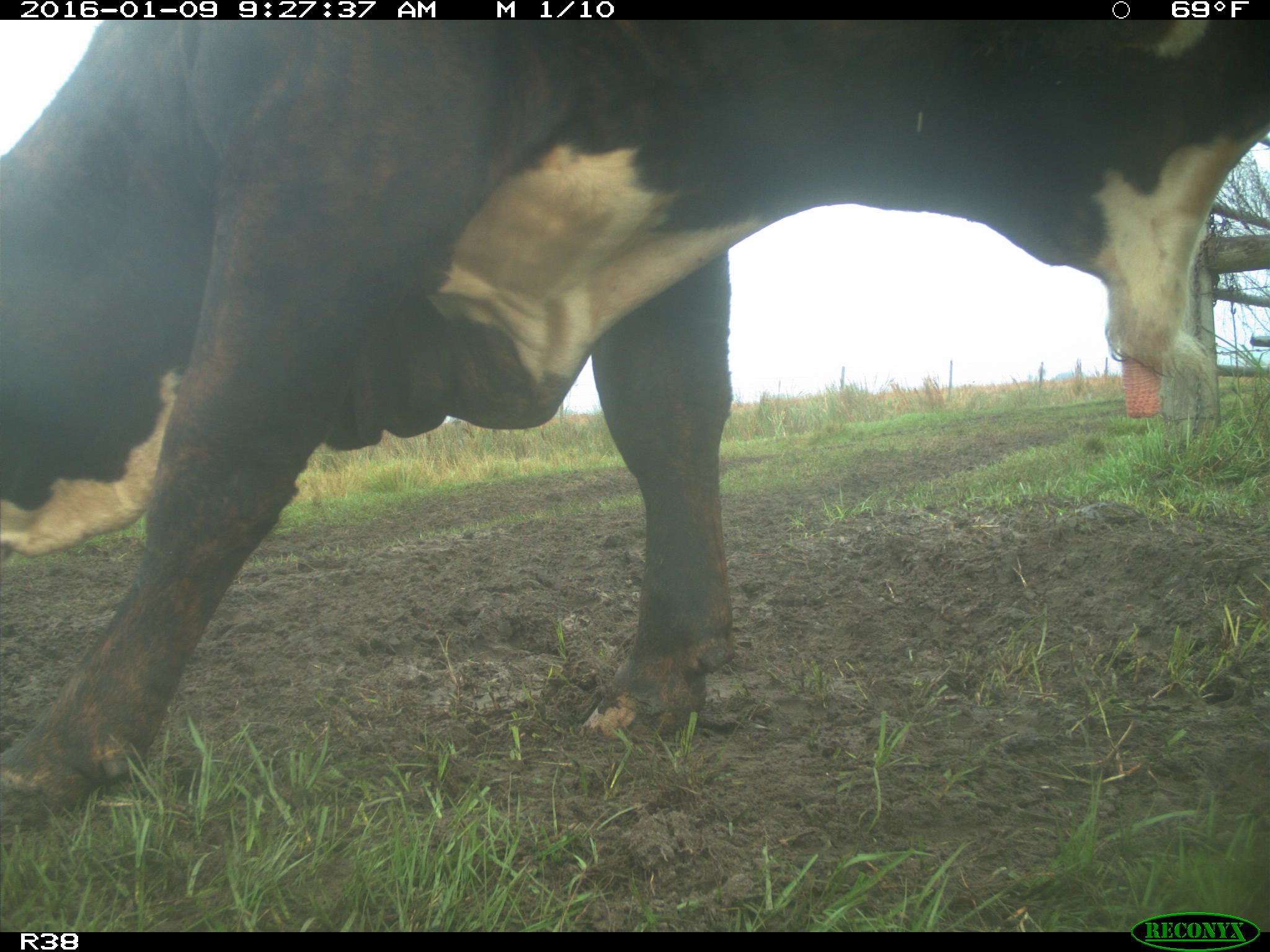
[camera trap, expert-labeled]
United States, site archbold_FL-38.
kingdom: Animalia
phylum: Chordata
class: Mammalia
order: Artiodactyla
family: Bovidae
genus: Bos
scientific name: Bos taurus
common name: domestic cow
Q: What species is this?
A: Bos taurus (domestic cow).